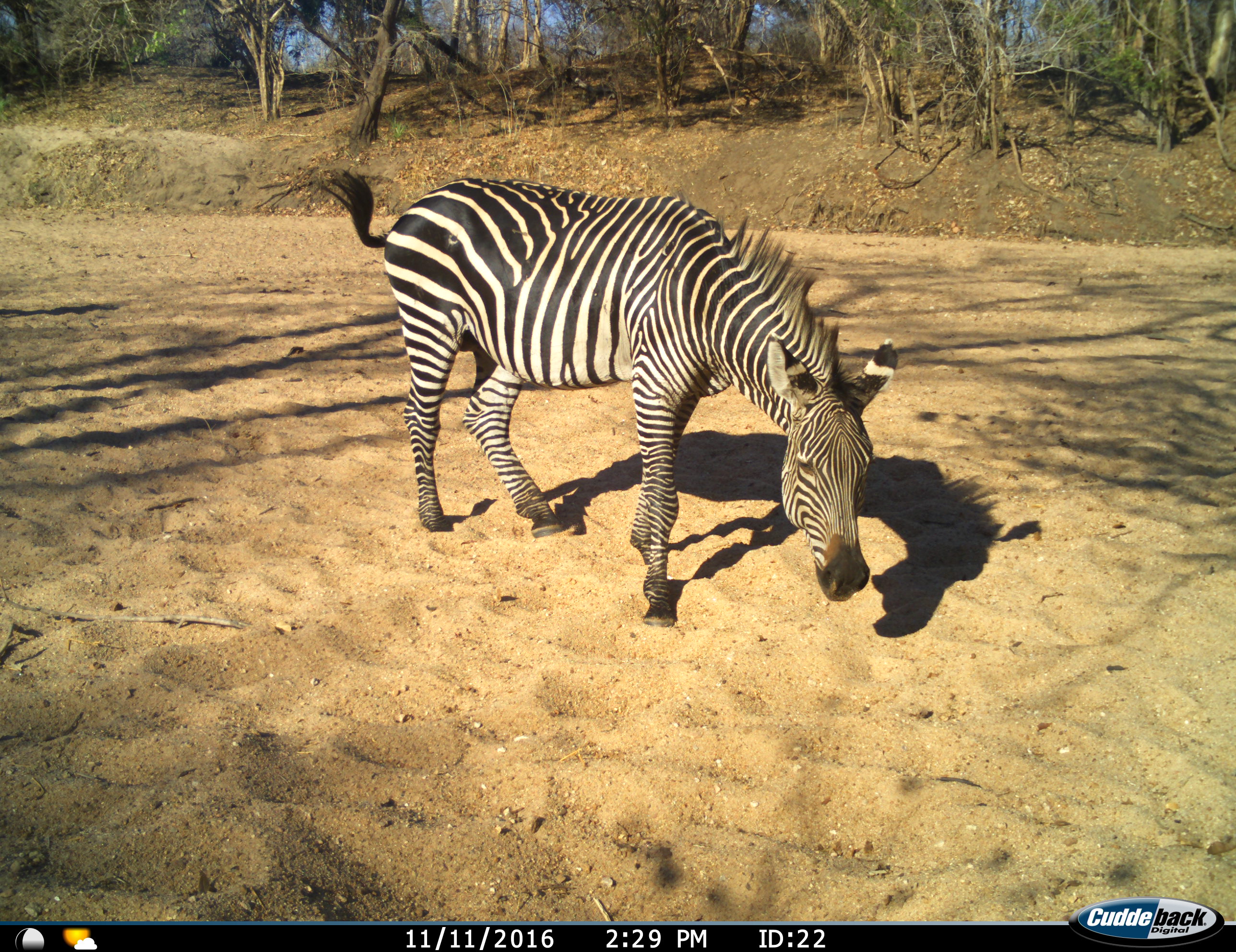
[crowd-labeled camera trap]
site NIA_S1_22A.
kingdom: Animalia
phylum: Chordata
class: Mammalia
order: Perissodactyla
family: Equidae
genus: Equus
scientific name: Equus quagga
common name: plains zebra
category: zebraplains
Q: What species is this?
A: Zebraplains (plains zebra) (Equus quagga).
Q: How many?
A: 1.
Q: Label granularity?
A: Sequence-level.